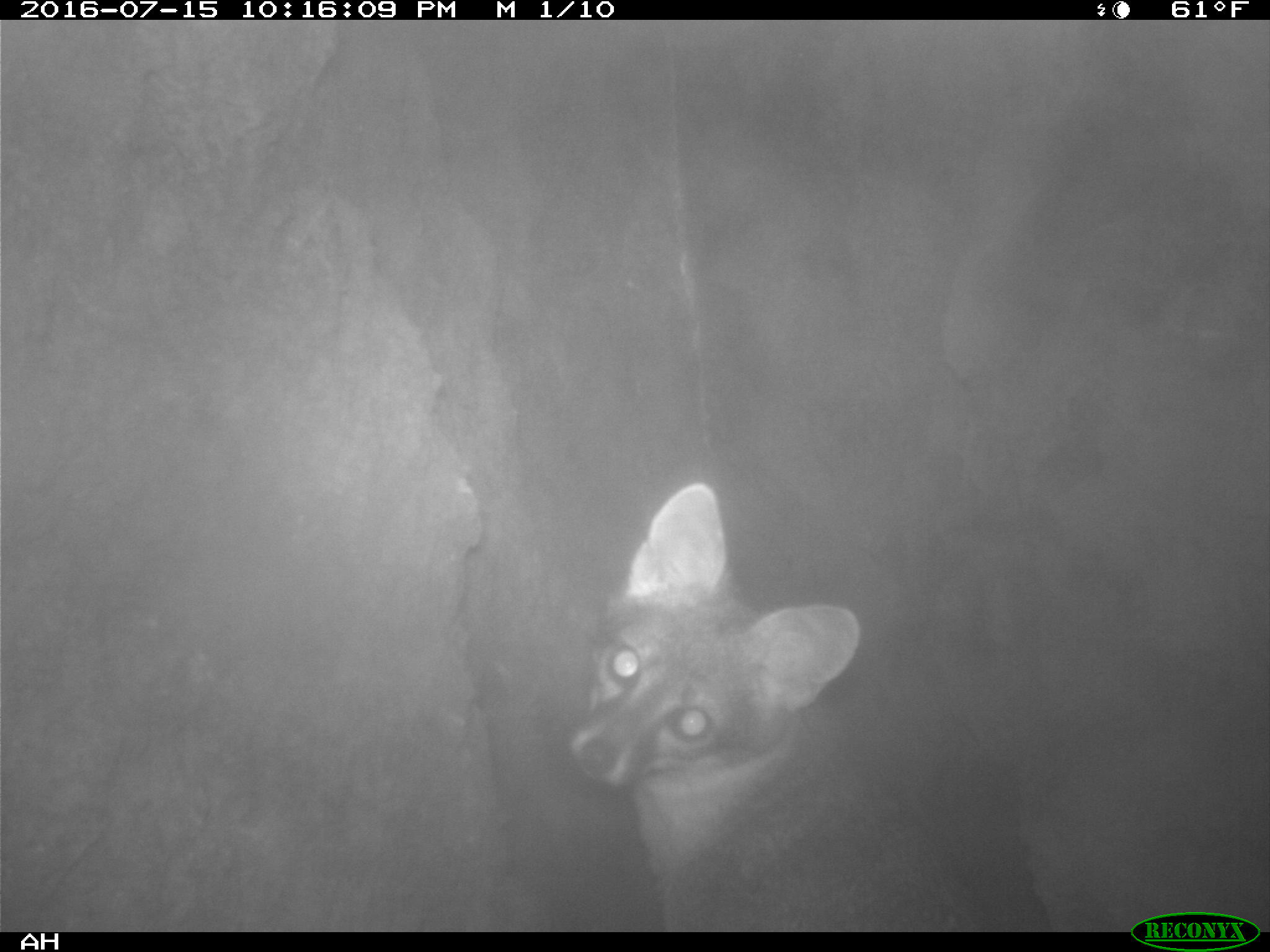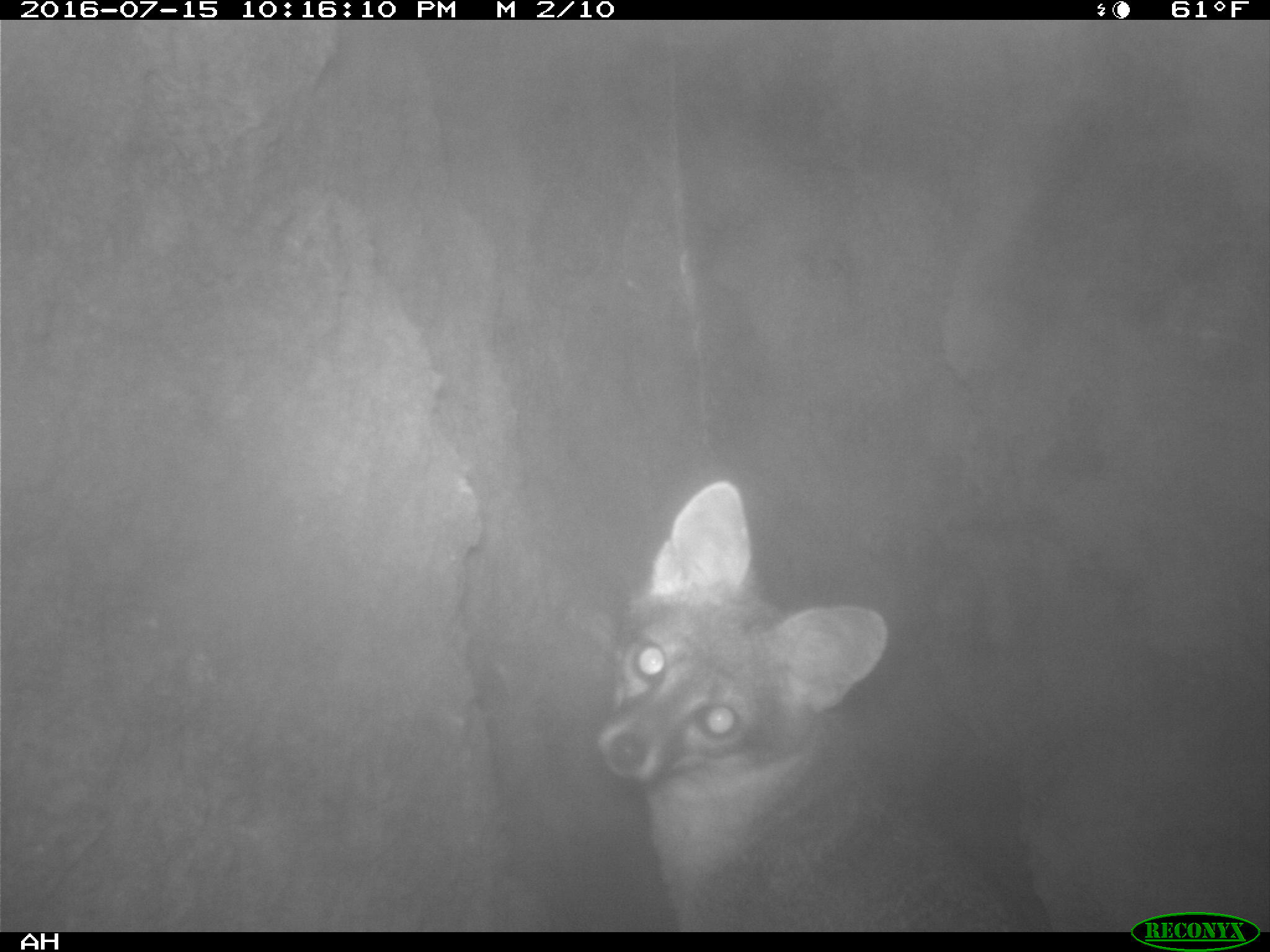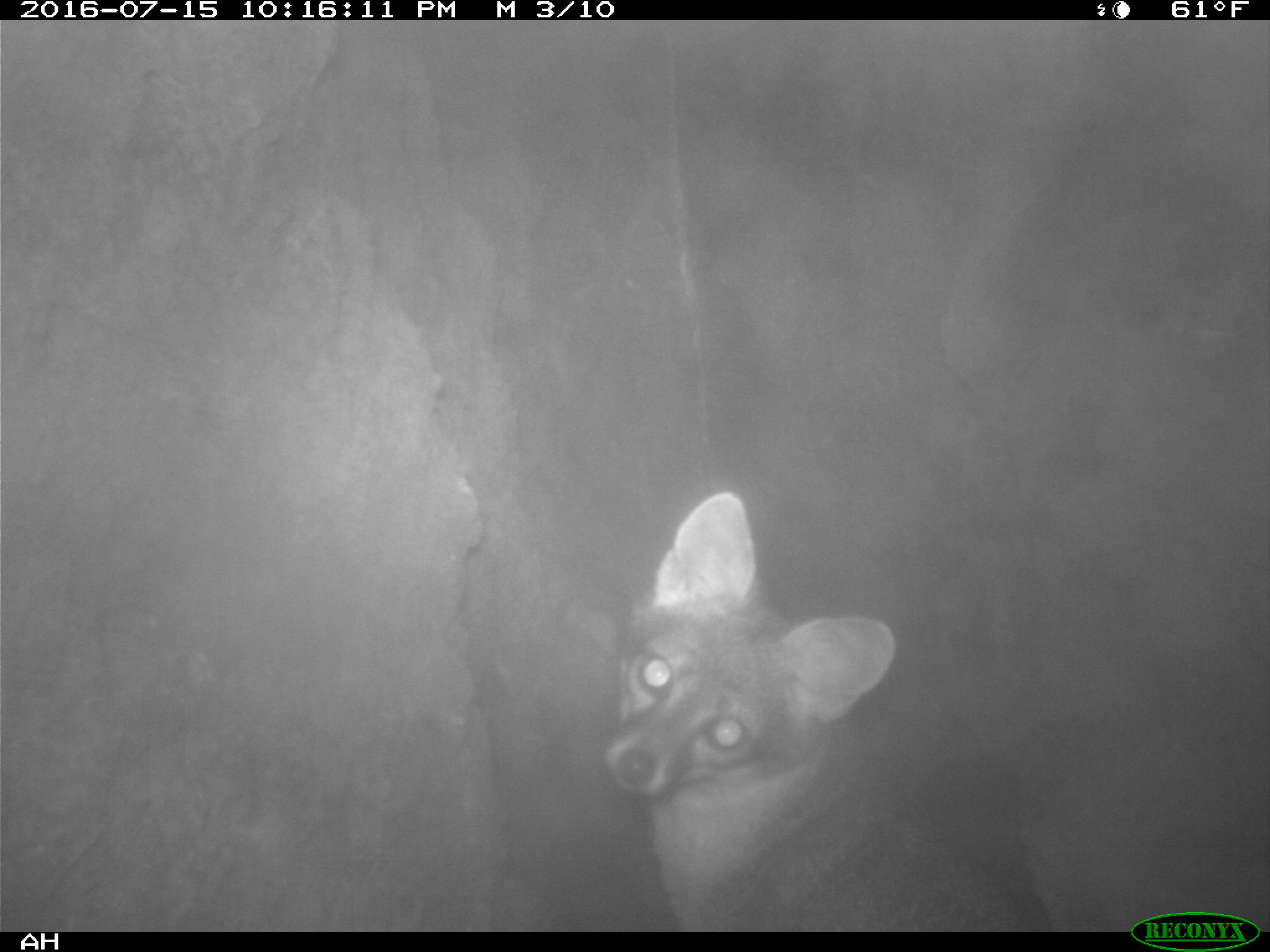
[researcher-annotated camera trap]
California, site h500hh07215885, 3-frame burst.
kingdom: Animalia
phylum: Chordata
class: Mammalia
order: Carnivora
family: Canidae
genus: Urocyon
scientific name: Urocyon littoralis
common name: island fox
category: fox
Fox (island fox) (Urocyon littoralis).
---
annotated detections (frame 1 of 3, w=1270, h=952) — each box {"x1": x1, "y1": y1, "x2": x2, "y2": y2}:
fox: {"x1": 564, "y1": 480, "x2": 995, "y2": 930}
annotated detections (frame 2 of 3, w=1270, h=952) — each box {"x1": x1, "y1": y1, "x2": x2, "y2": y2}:
fox: {"x1": 596, "y1": 478, "x2": 1050, "y2": 931}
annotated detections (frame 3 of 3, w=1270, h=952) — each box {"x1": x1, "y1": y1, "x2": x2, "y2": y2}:
fox: {"x1": 598, "y1": 490, "x2": 1023, "y2": 930}